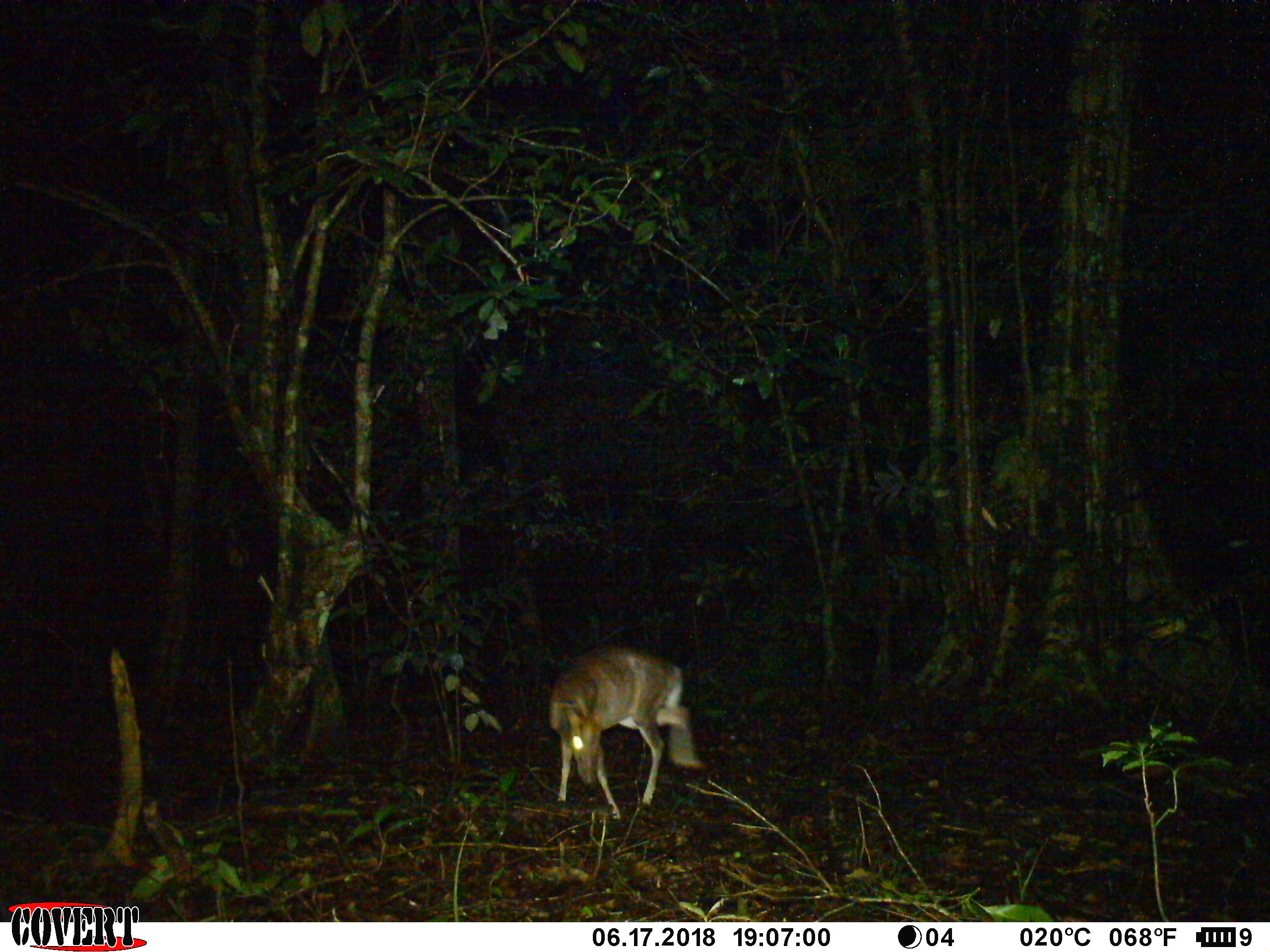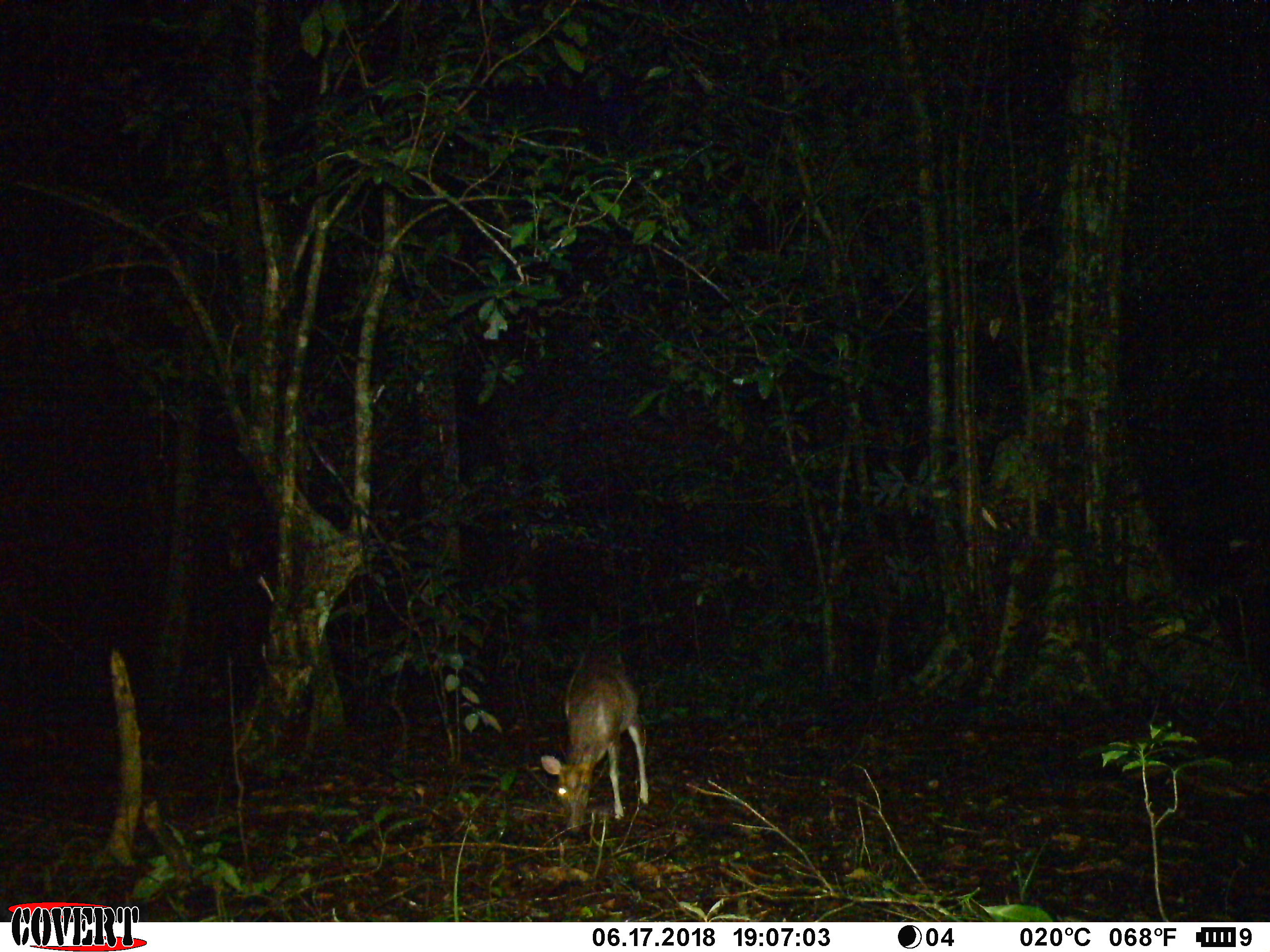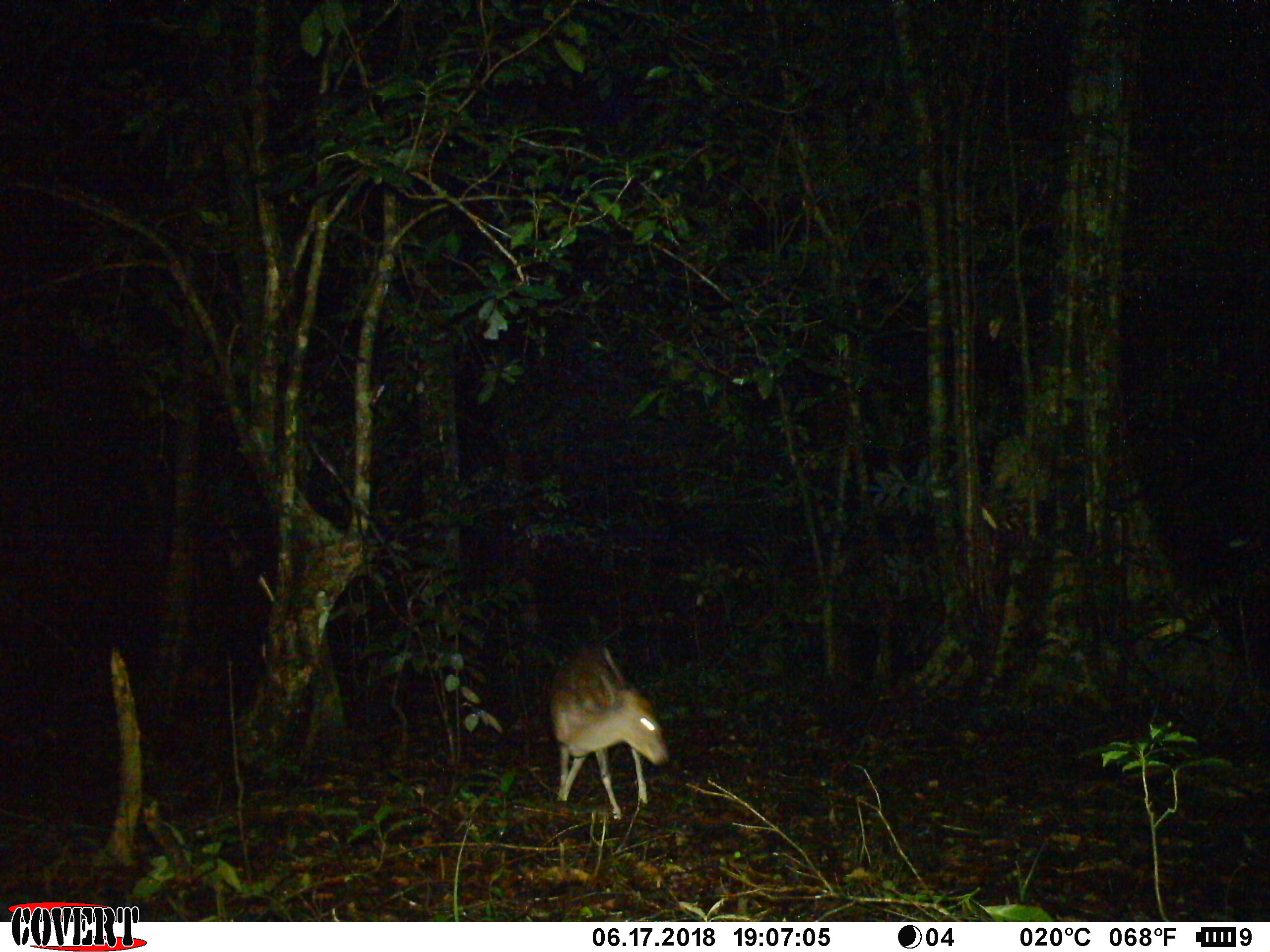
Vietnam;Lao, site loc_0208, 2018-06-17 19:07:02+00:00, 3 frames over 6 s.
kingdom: Animalia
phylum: Chordata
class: Mammalia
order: Artiodactyla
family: Cervidae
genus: Muntiacus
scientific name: Muntiacus rooseveltorum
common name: roosevelt's muntjac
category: roosevelts muntjac group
Roosevelts muntjac group (roosevelt's muntjac) (Muntiacus rooseveltorum). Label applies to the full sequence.